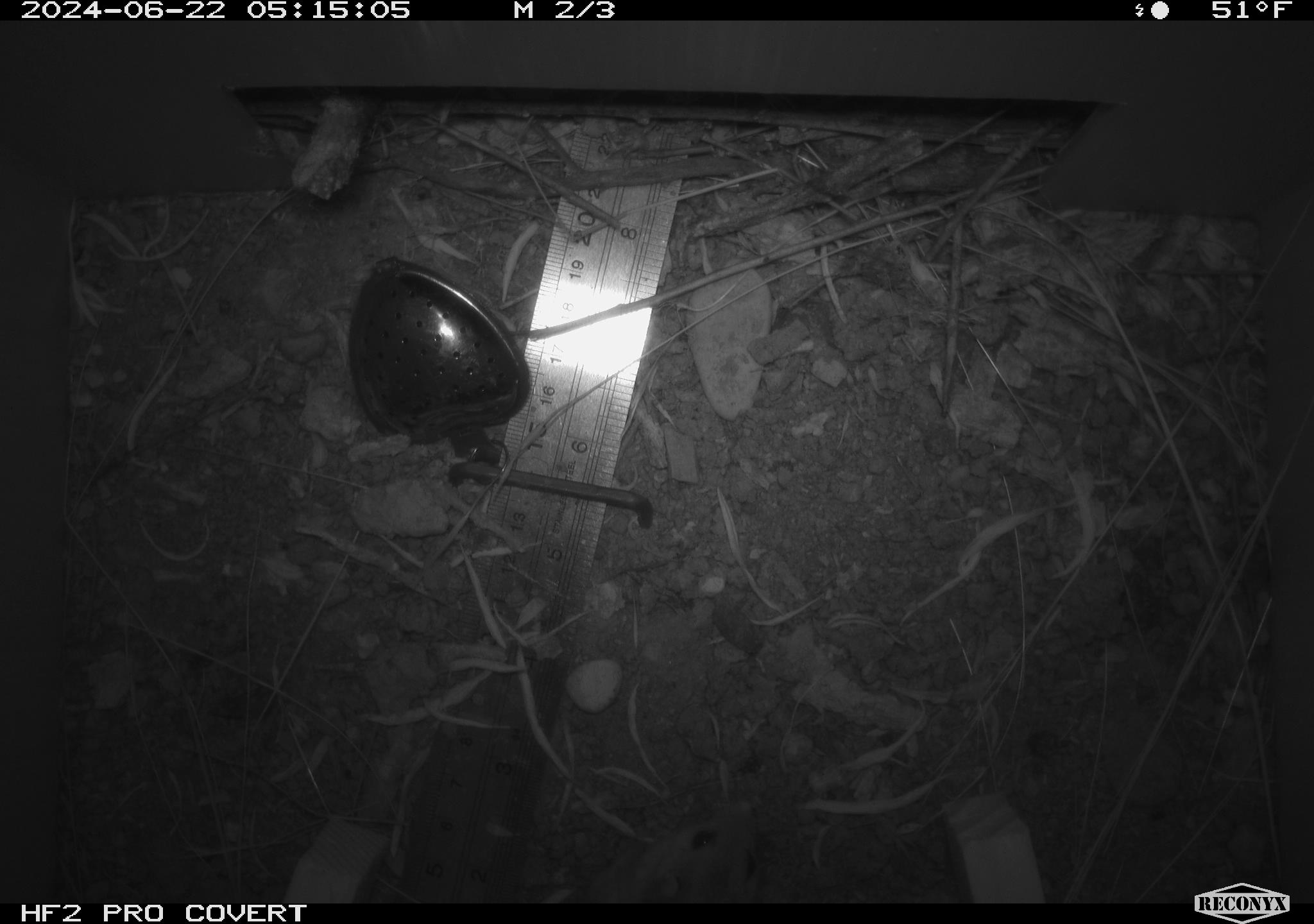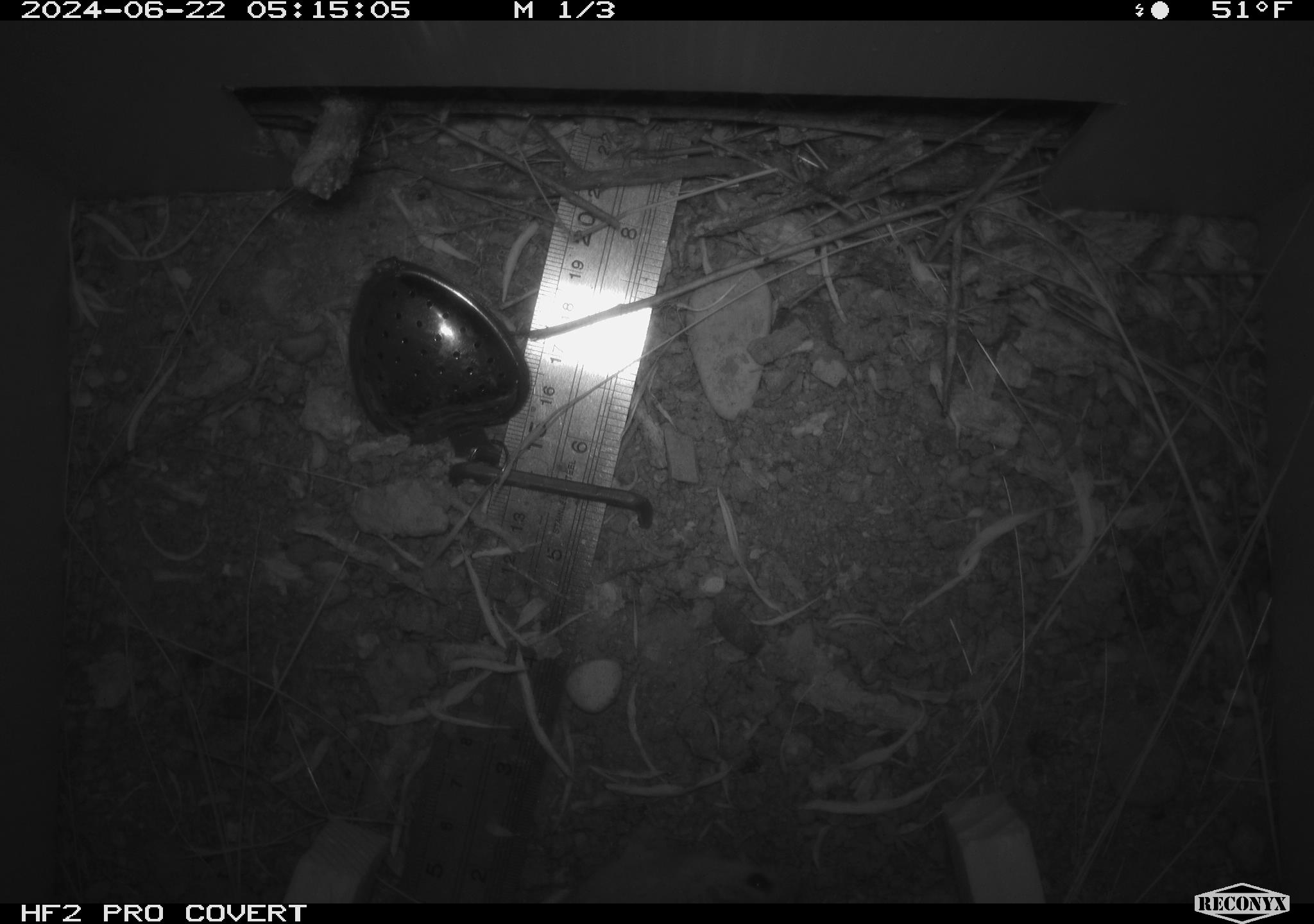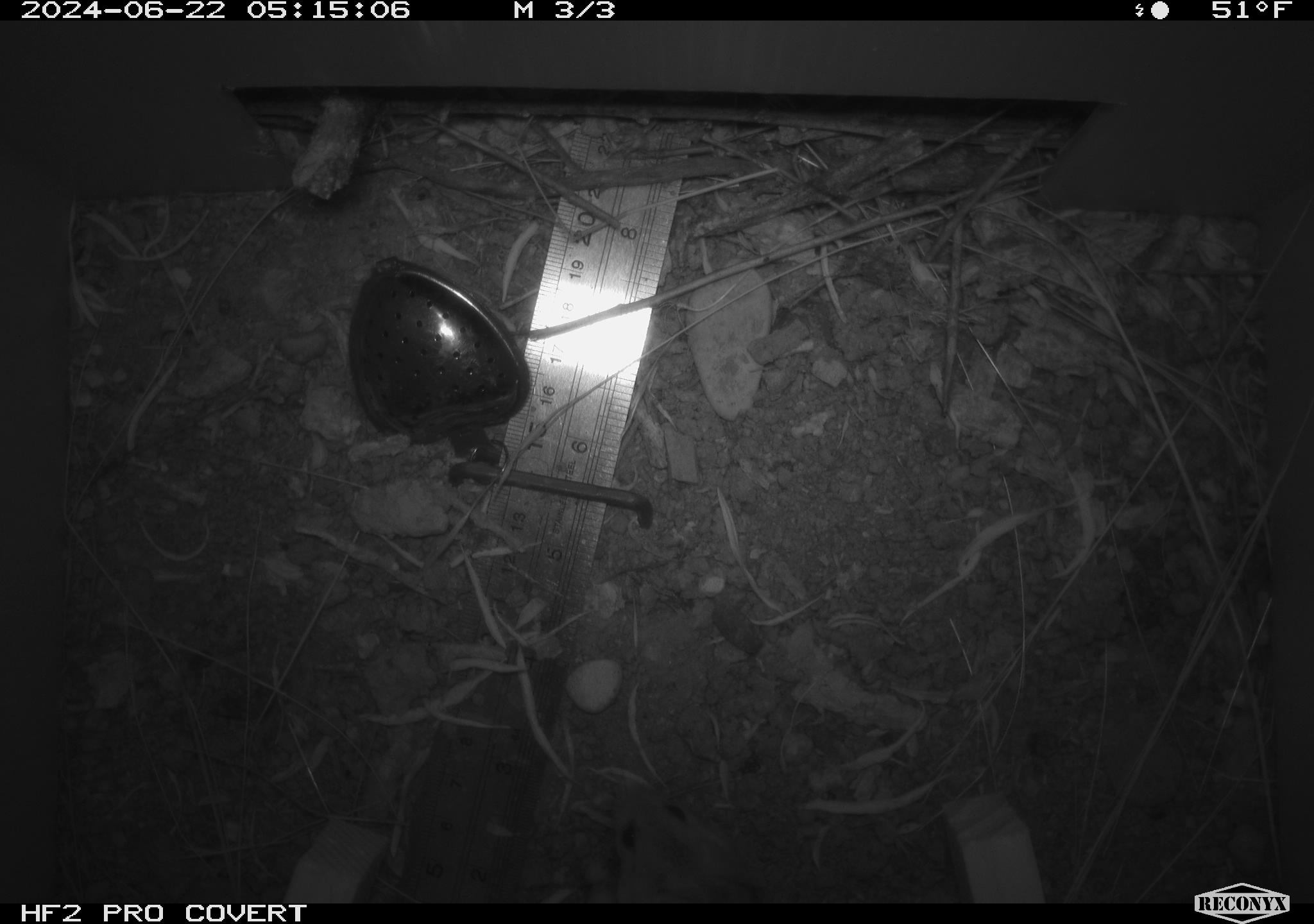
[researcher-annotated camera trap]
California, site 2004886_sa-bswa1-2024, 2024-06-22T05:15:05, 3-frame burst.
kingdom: Animalia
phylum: Chordata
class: Mammalia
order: Rodentia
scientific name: Rodentia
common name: mouse species